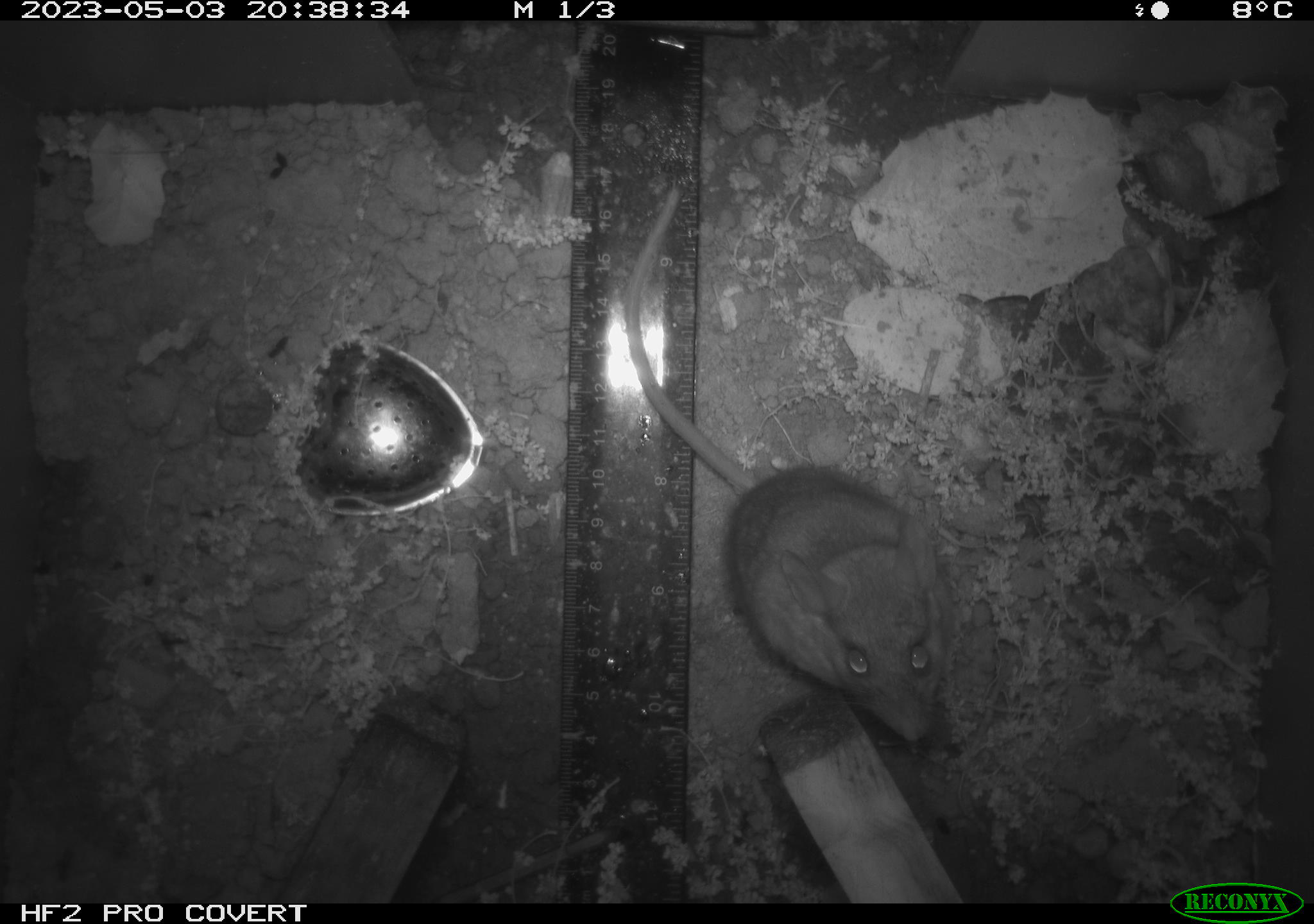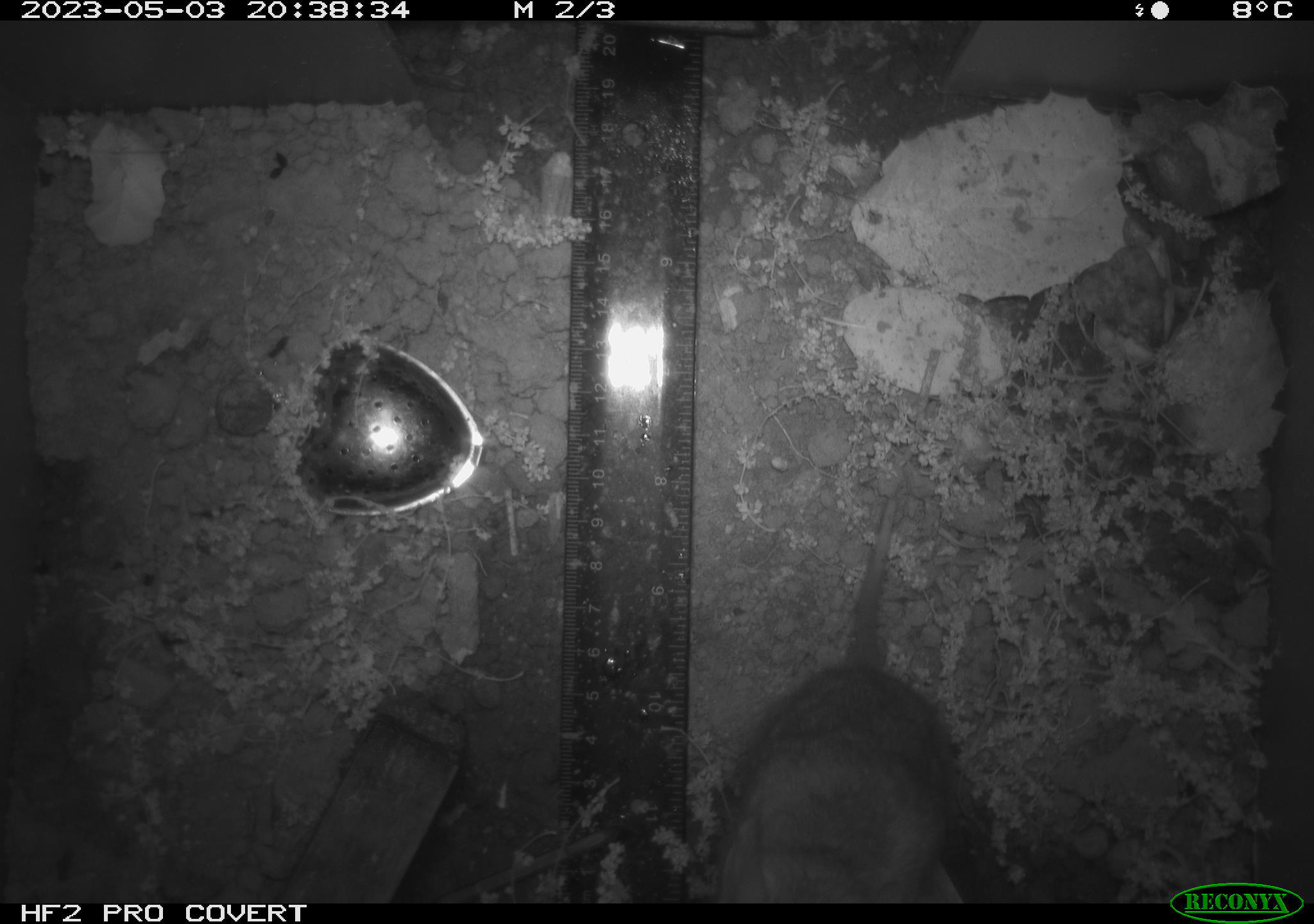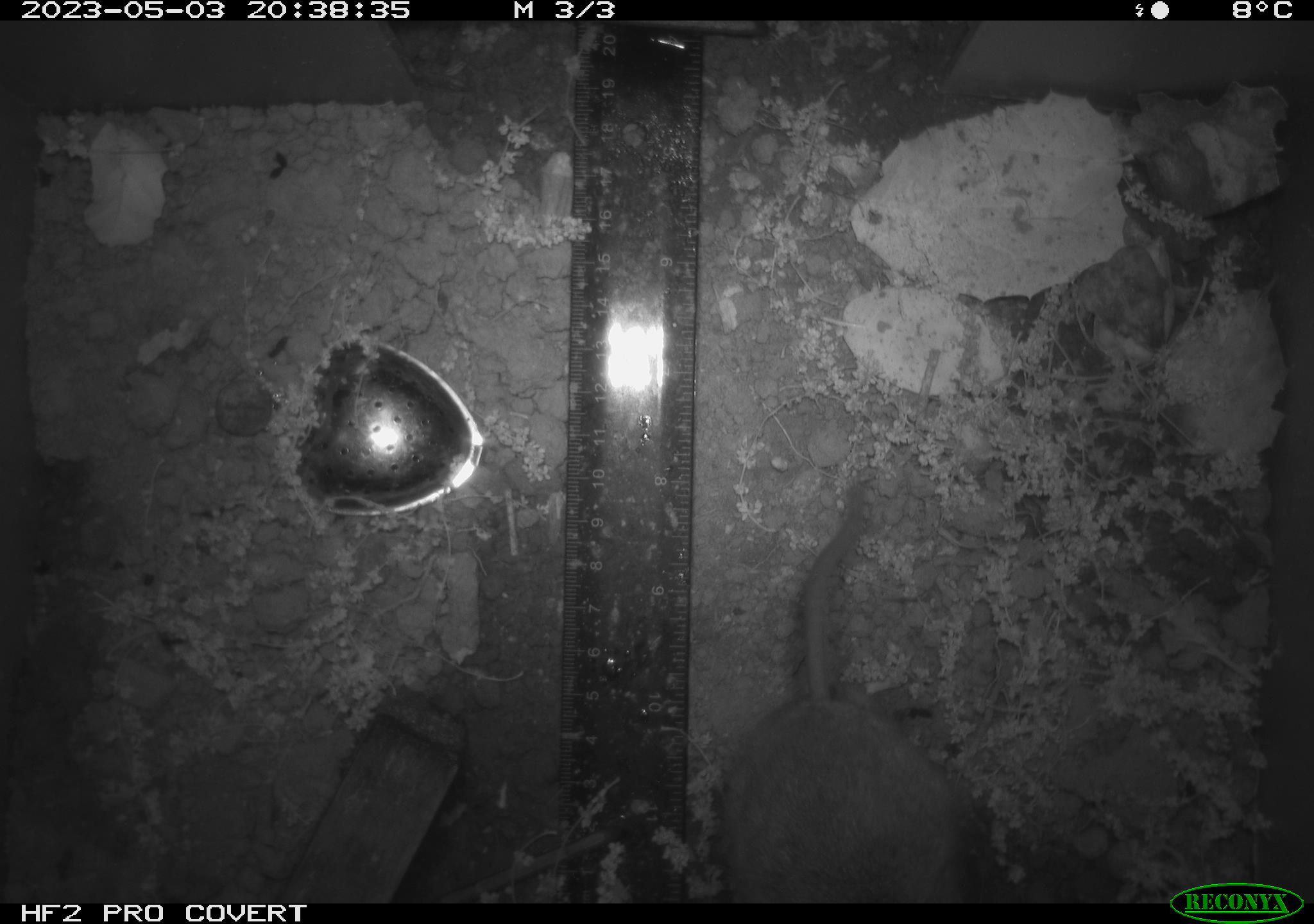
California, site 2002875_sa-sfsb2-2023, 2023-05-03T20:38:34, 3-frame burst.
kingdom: Animalia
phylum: Chordata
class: Mammalia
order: Rodentia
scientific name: Rodentia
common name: mouse species